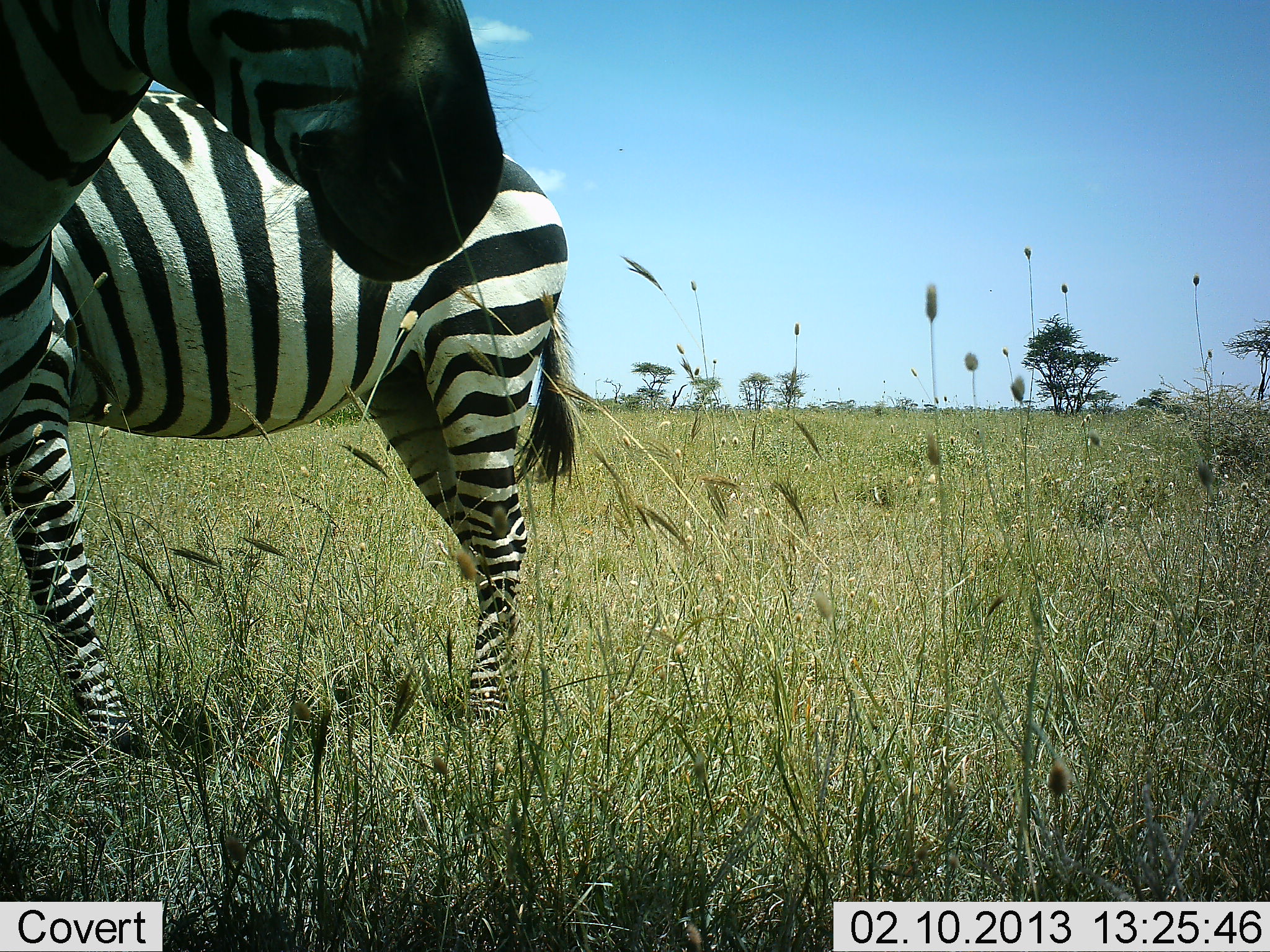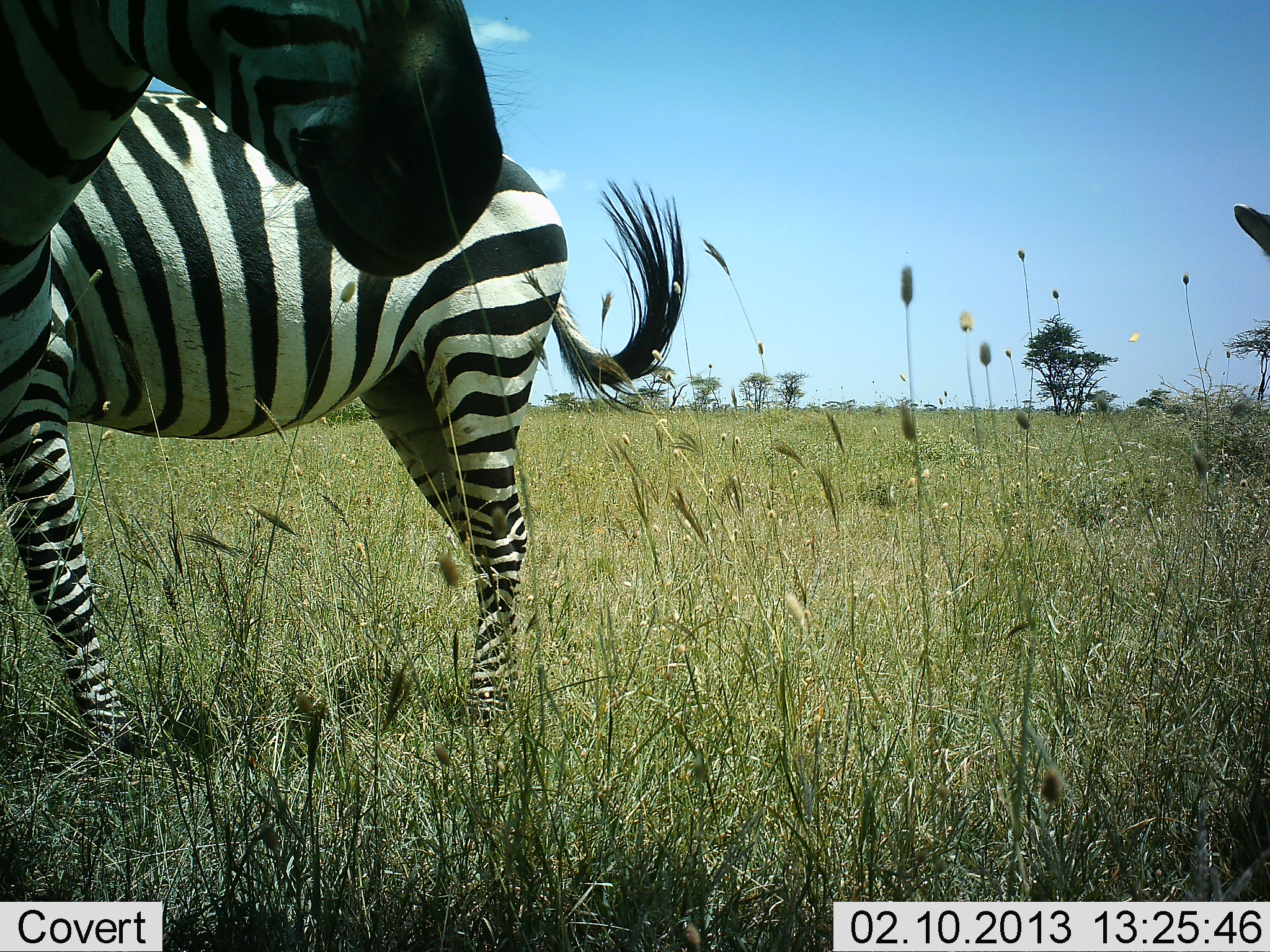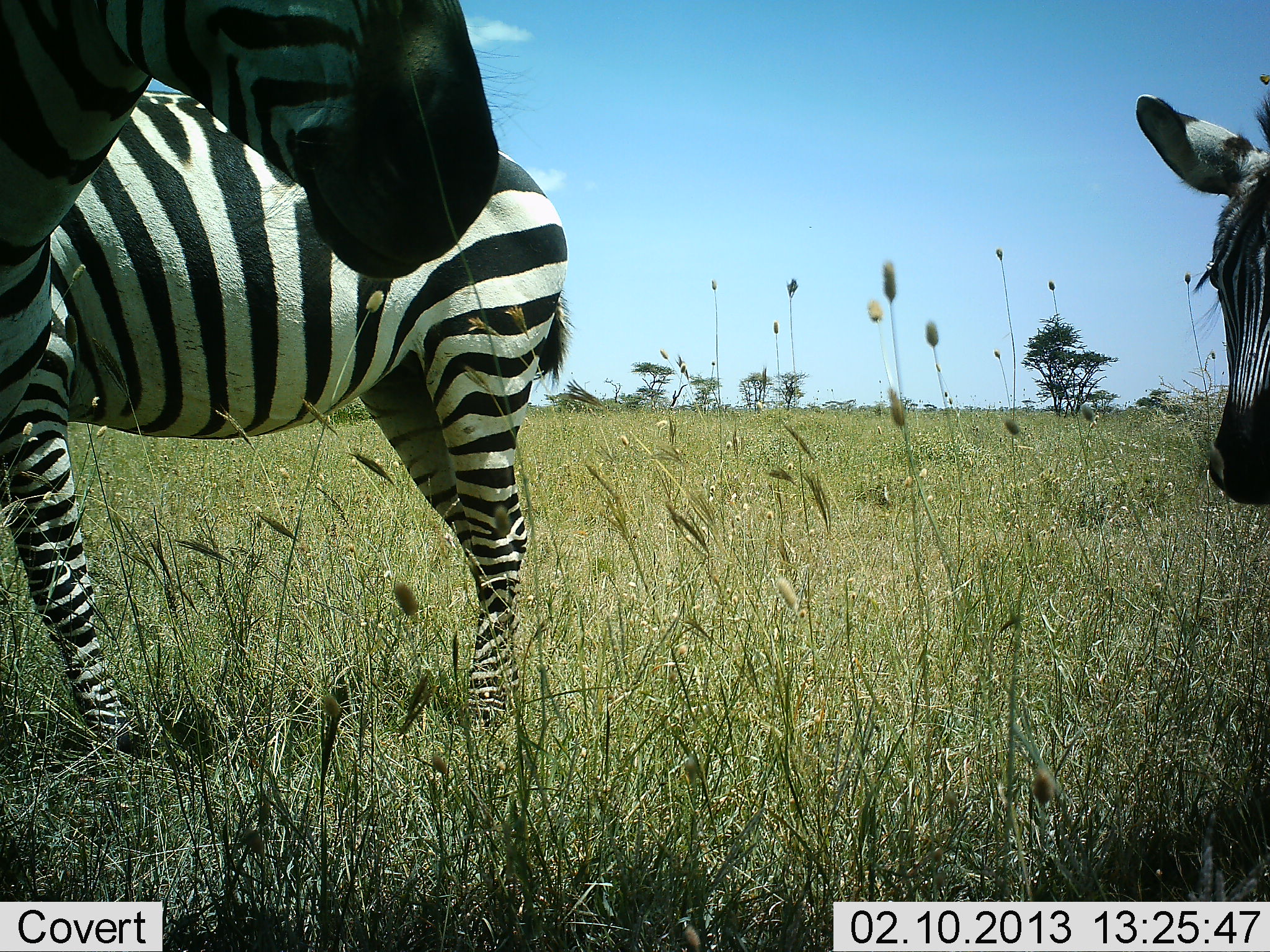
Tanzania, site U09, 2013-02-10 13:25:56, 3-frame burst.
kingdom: Animalia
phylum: Chordata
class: Mammalia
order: Perissodactyla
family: Equidae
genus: Equus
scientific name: Equus quagga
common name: plains zebra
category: zebra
Zebra (plains zebra) (Equus quagga), count 3. Behavior (volunteer vote fractions): standing 95%, resting 3%, moving 32%, interacting 3%. Young present (vote fraction): 0%. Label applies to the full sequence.